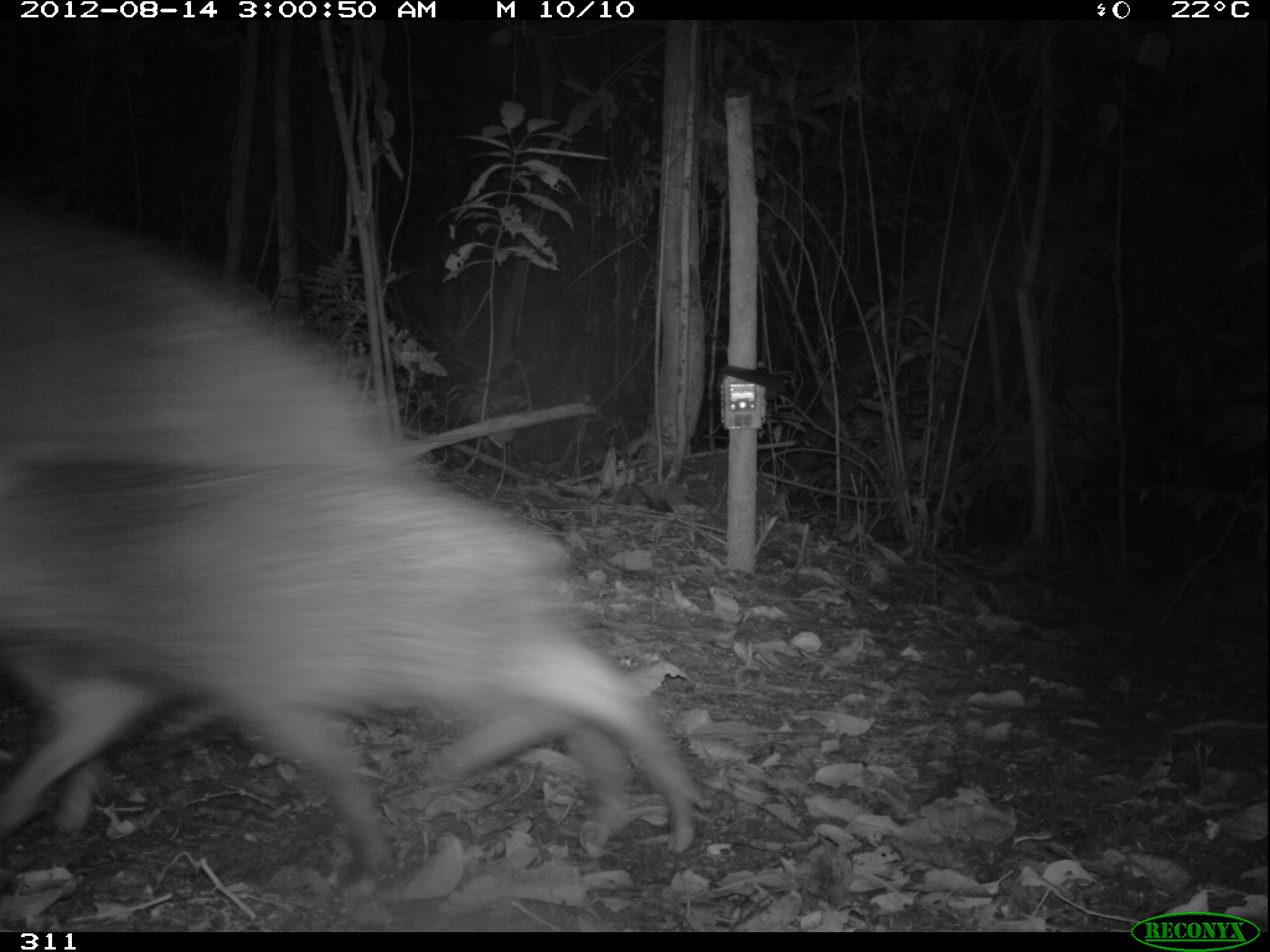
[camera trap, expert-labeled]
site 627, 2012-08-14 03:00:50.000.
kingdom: Animalia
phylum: Chordata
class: Mammalia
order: Artiodactyla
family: Tayassuidae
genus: Tayassu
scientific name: Tayassu pecari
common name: white-lipped peccary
Tayassu pecari (white-lipped peccary).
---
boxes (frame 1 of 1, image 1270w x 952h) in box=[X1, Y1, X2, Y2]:
tayassu pecari: box=[0, 218, 535, 832]; box=[0, 456, 711, 878]